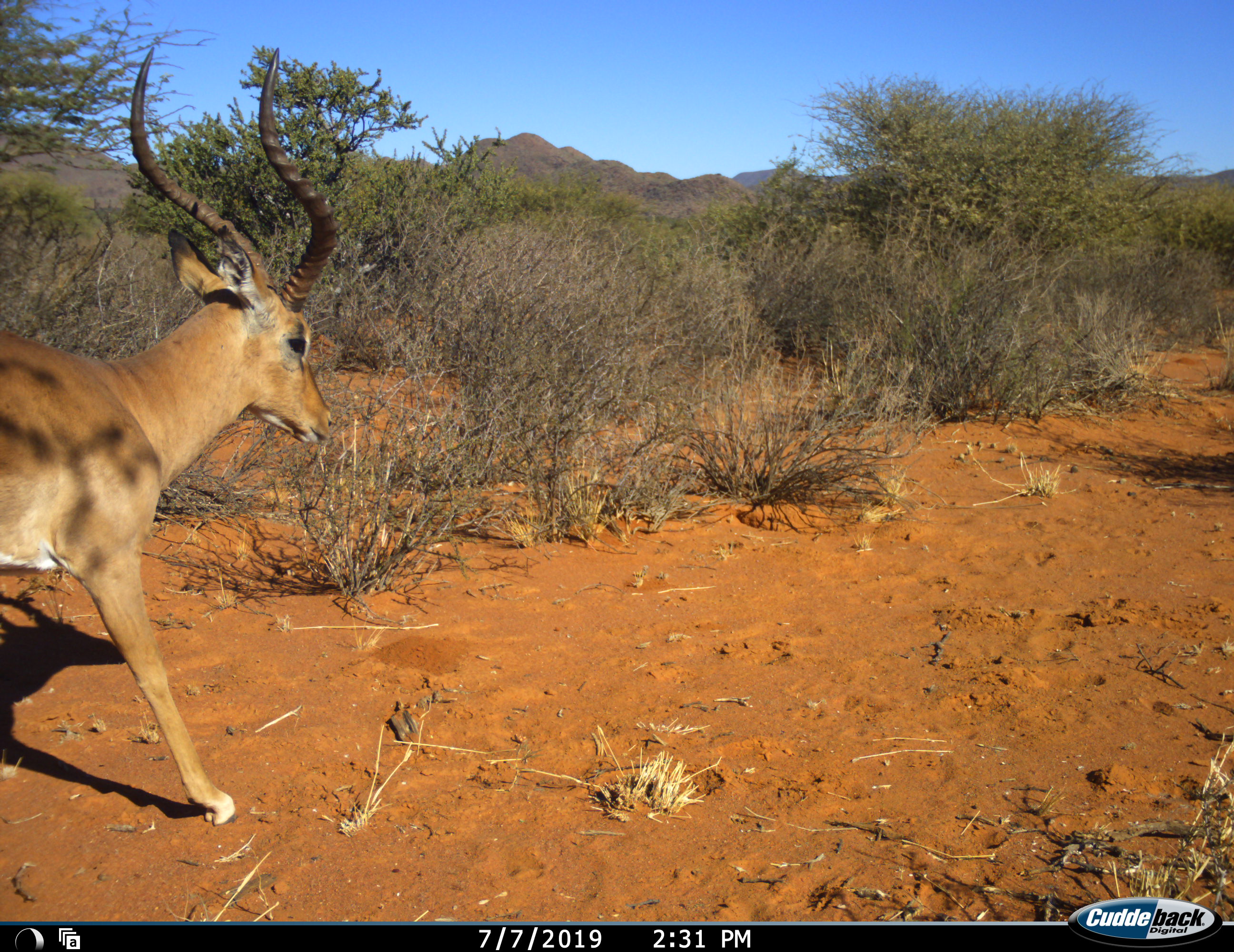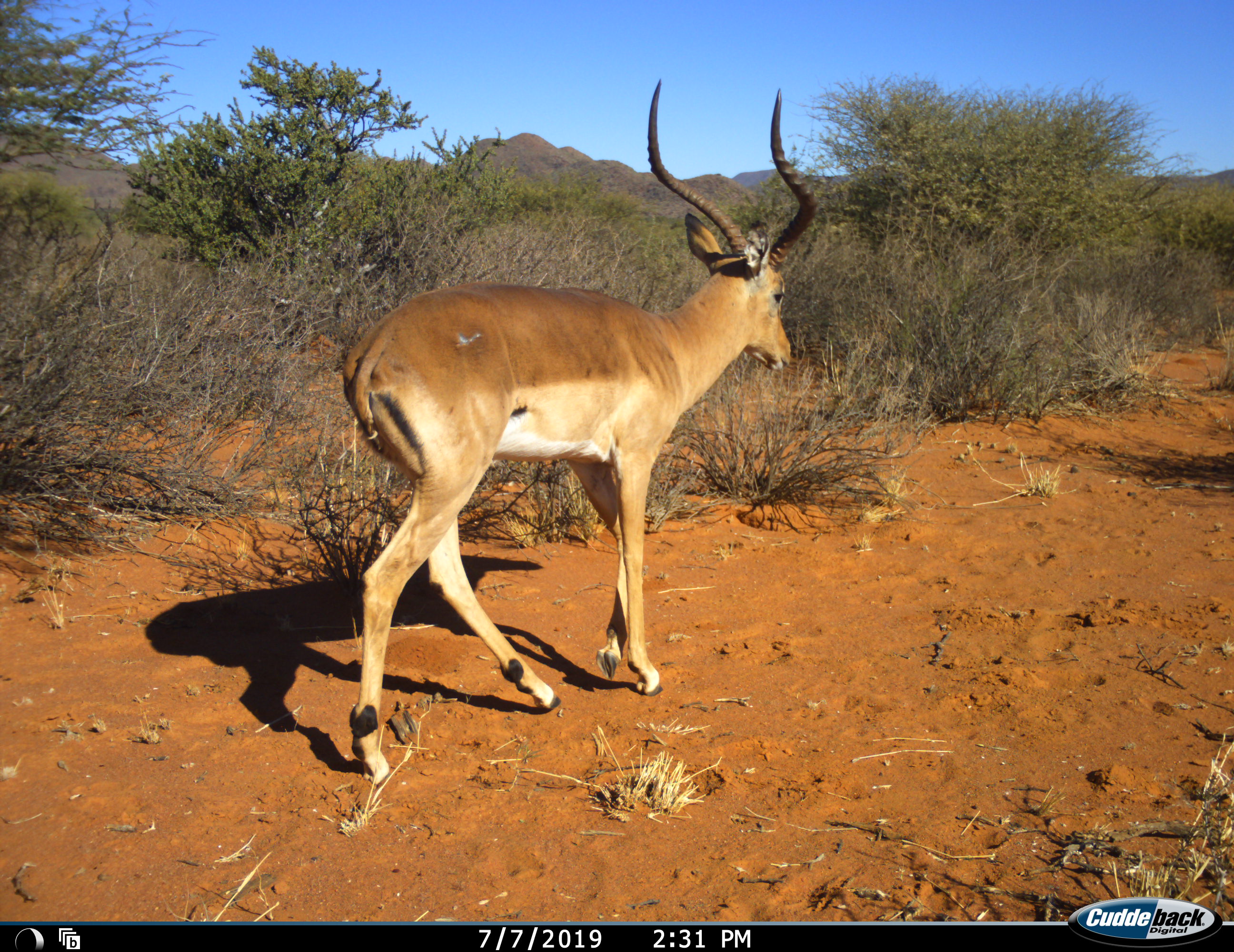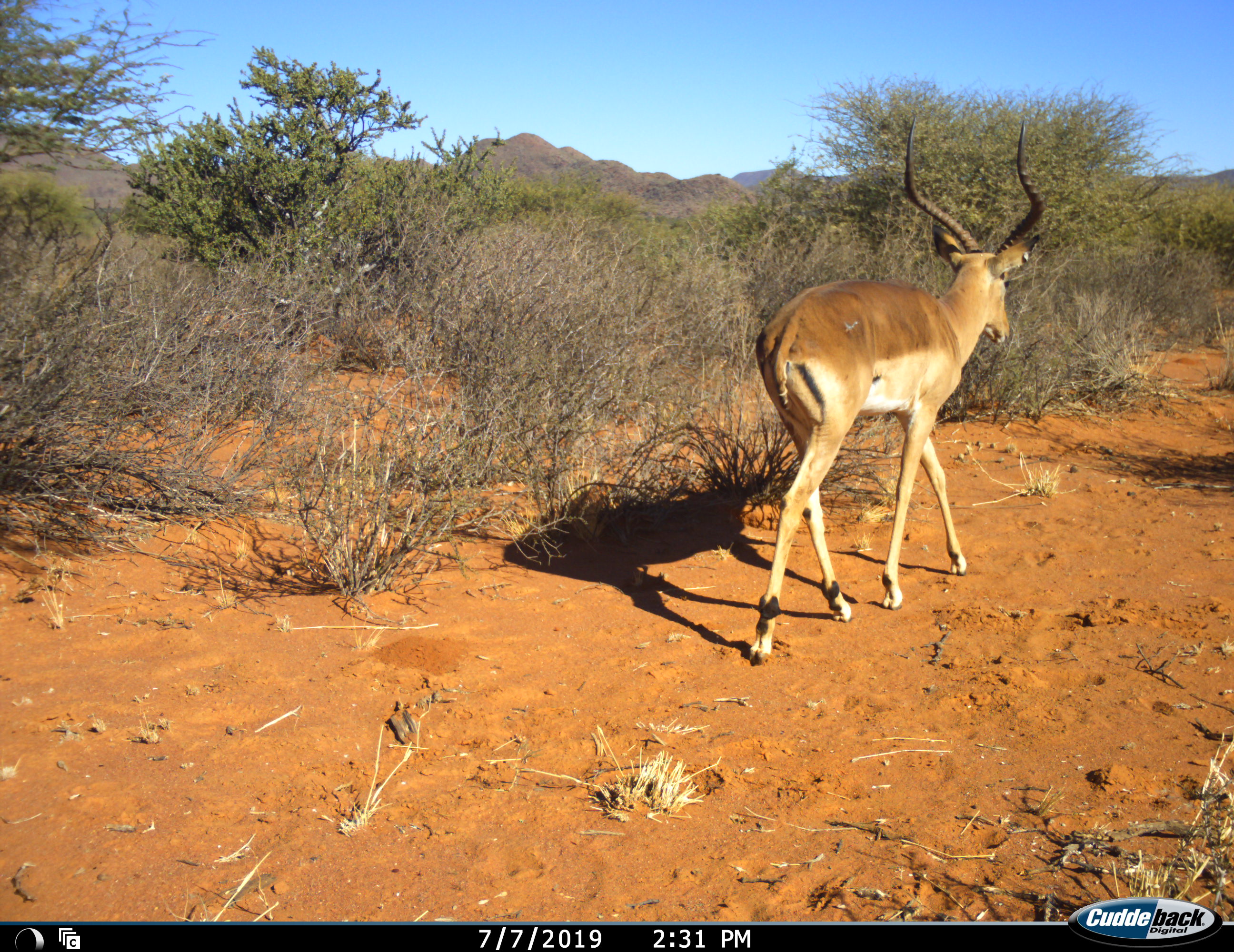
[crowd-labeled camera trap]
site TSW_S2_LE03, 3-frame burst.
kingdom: Animalia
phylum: Chordata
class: Mammalia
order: Artiodactyla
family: Bovidae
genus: Aepyceros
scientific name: Aepyceros melampus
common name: impala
Impala (Aepyceros melampus), count 1. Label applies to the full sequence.